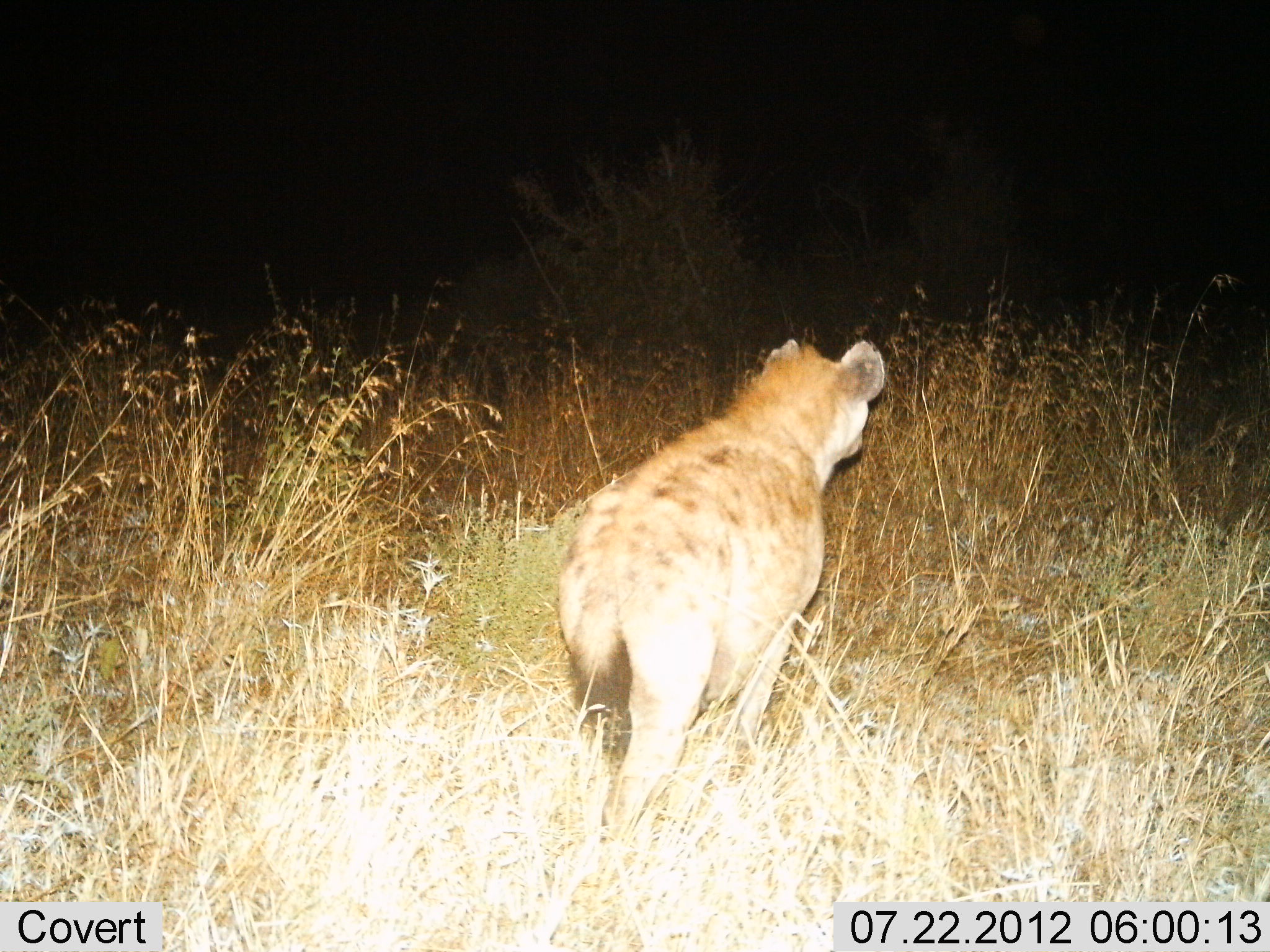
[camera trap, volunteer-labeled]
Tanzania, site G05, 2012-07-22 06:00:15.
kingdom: Animalia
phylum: Chordata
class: Mammalia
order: Carnivora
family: Hyaenidae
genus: Crocuta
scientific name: Crocuta crocuta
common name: spotted hyena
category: hyenaspotted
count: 1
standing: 20%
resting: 0%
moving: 80%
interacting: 0%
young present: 0%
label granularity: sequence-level